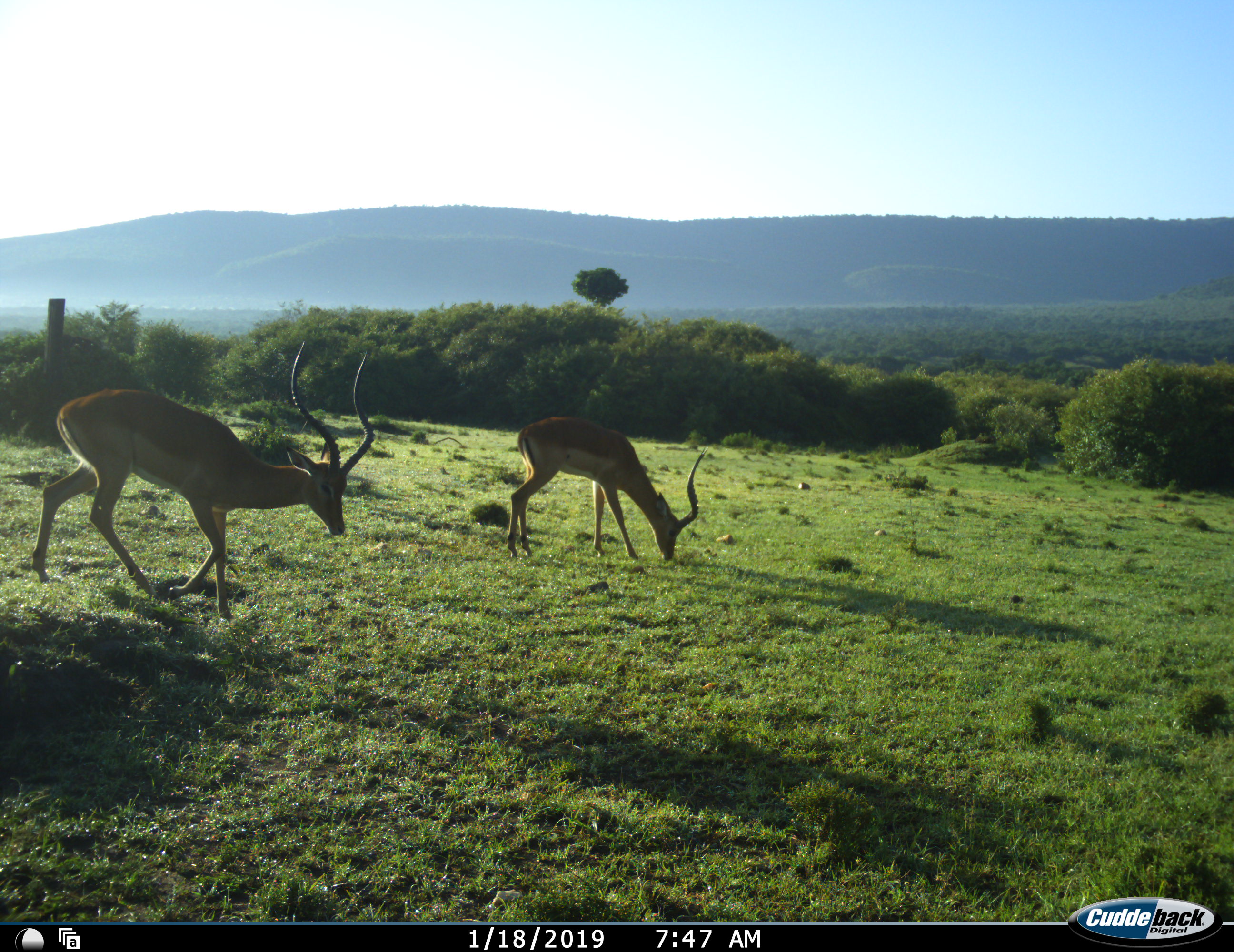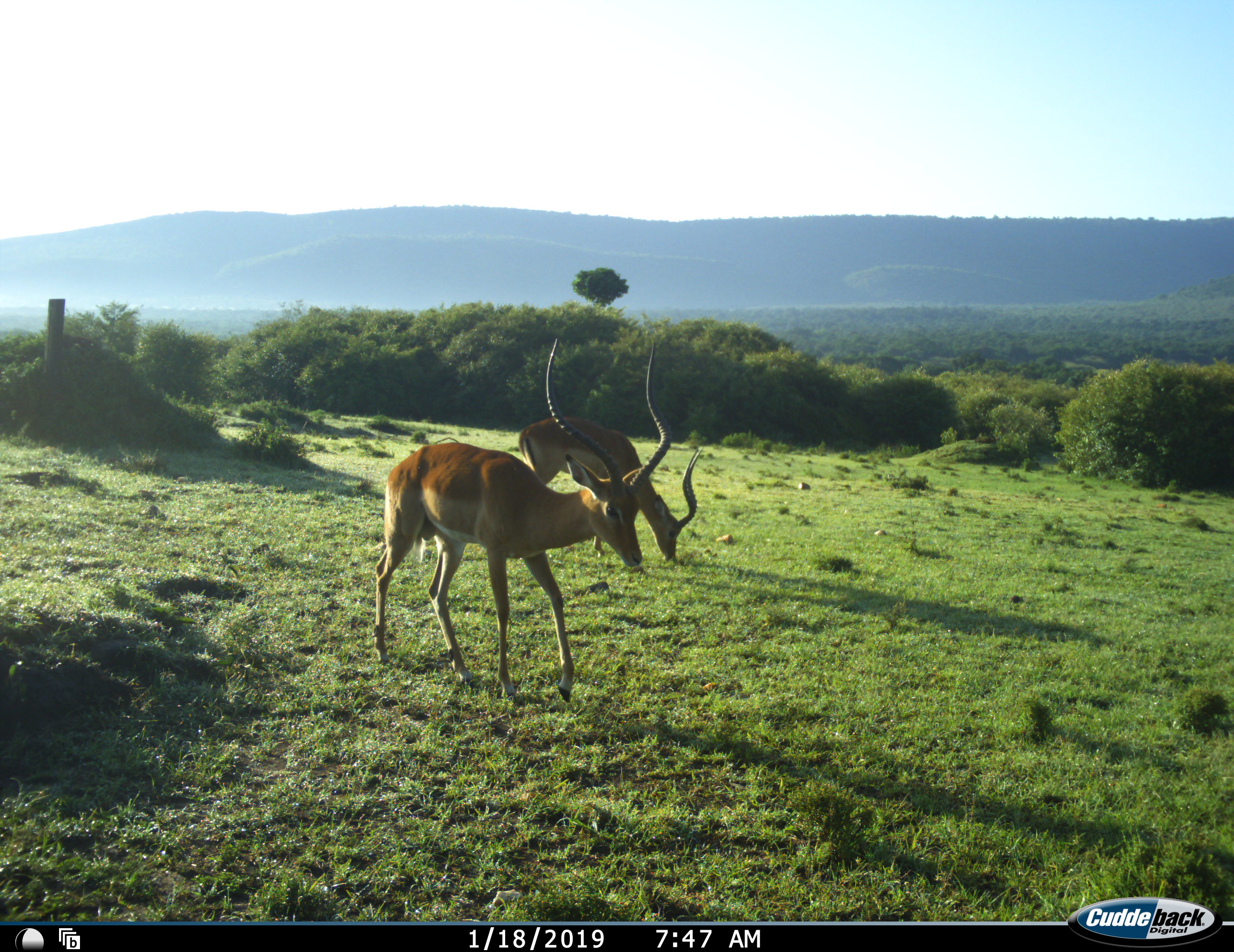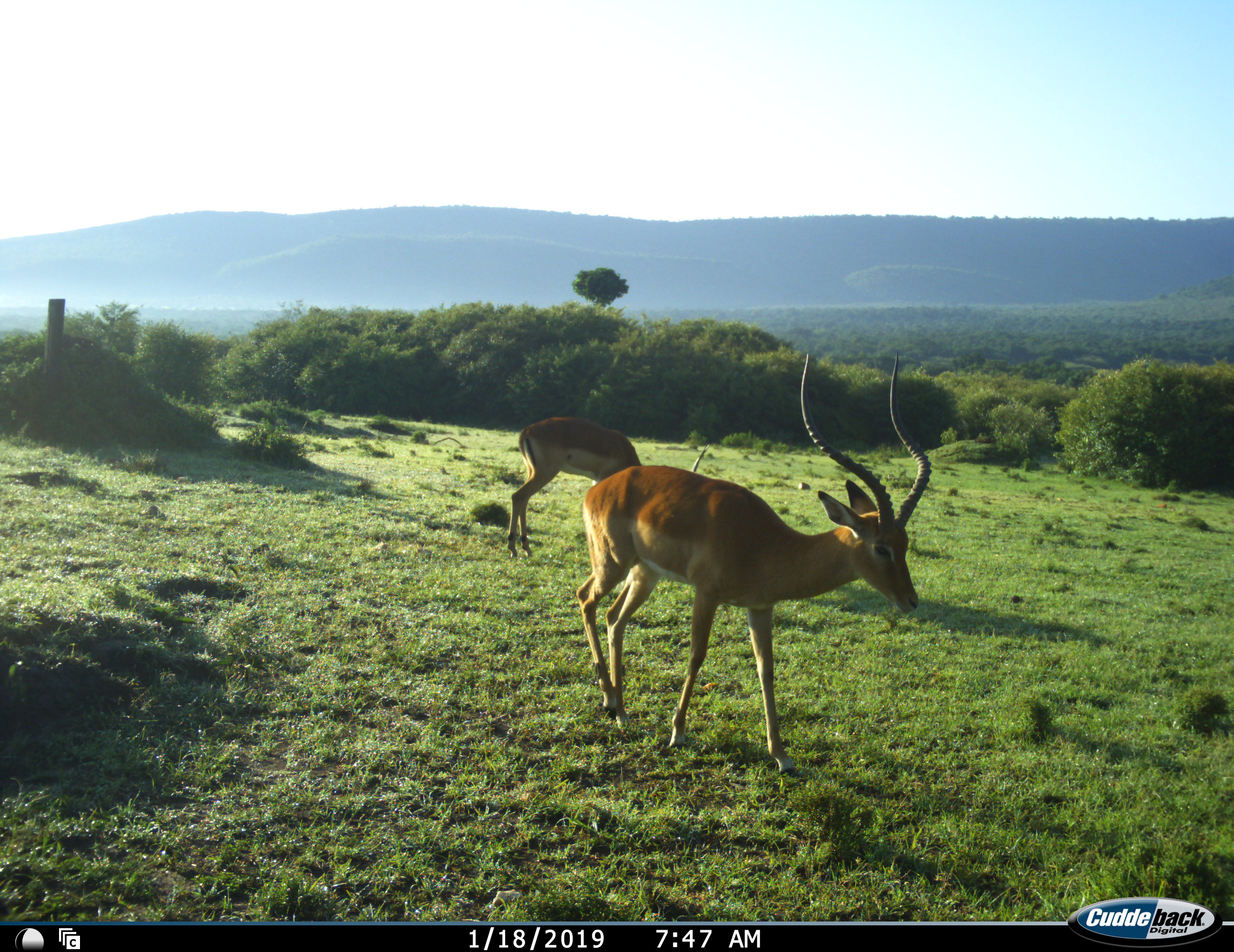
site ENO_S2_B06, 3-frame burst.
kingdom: Animalia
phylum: Chordata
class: Mammalia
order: Artiodactyla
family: Bovidae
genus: Aepyceros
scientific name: Aepyceros melampus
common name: impala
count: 2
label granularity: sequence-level